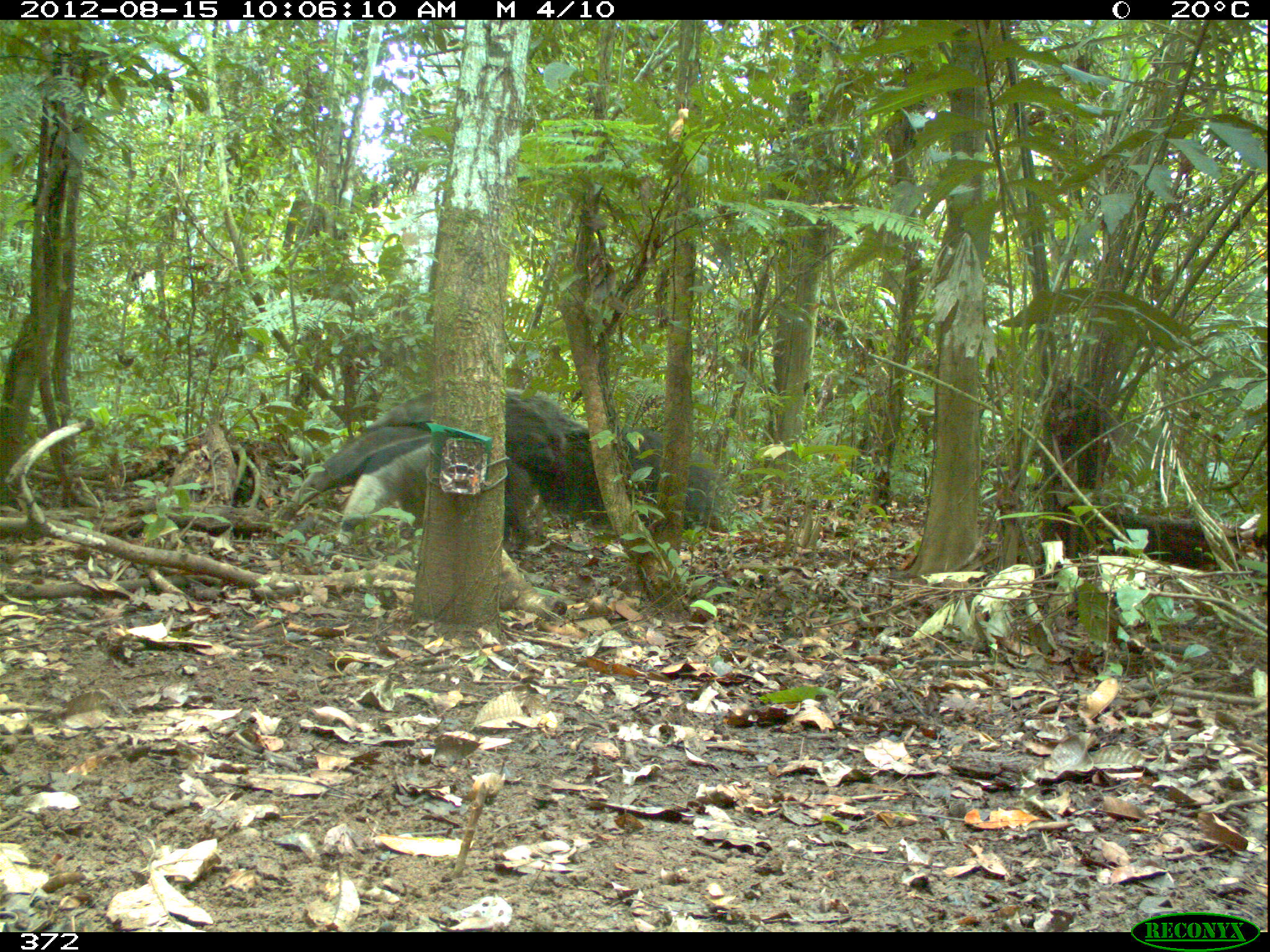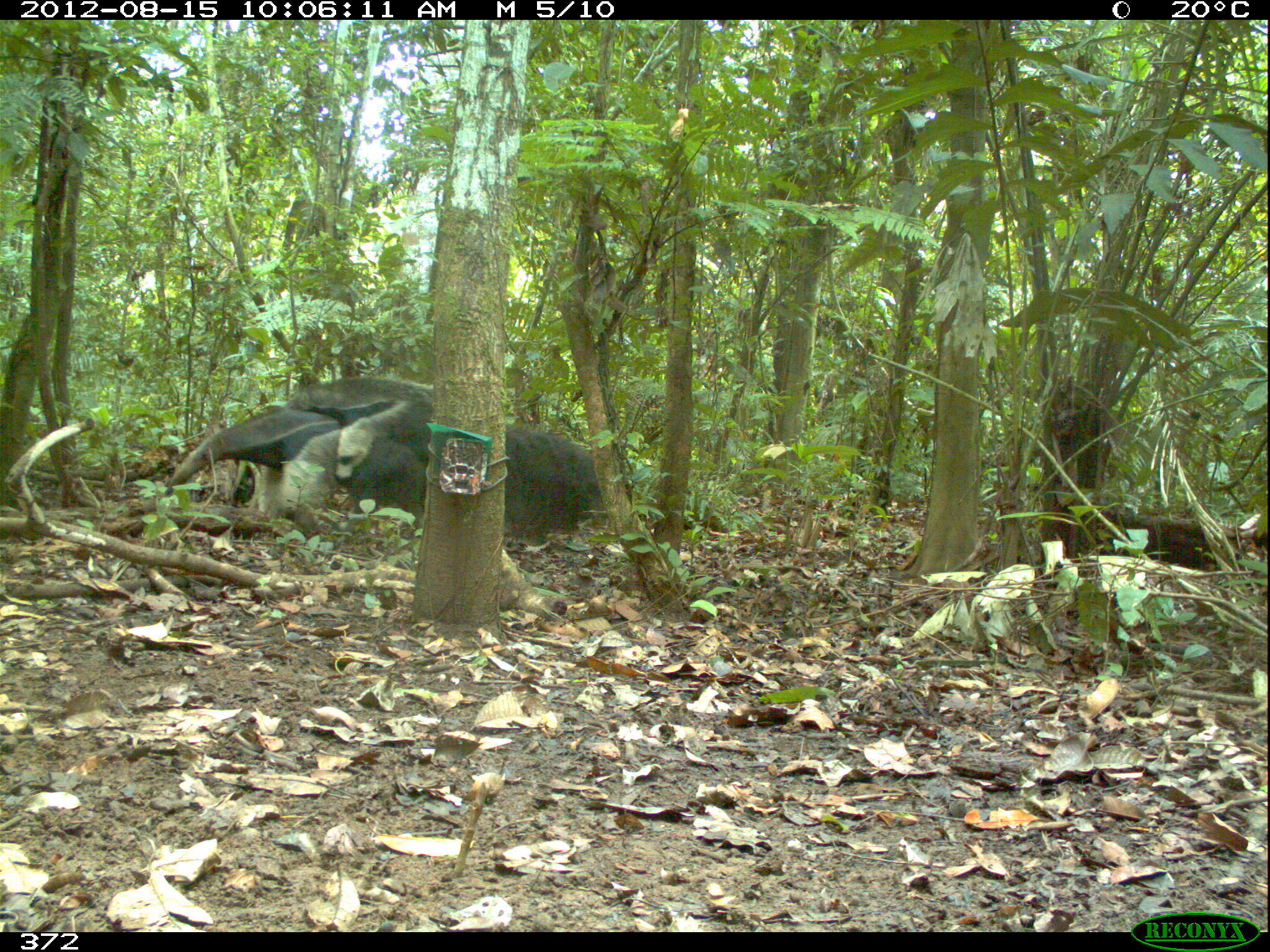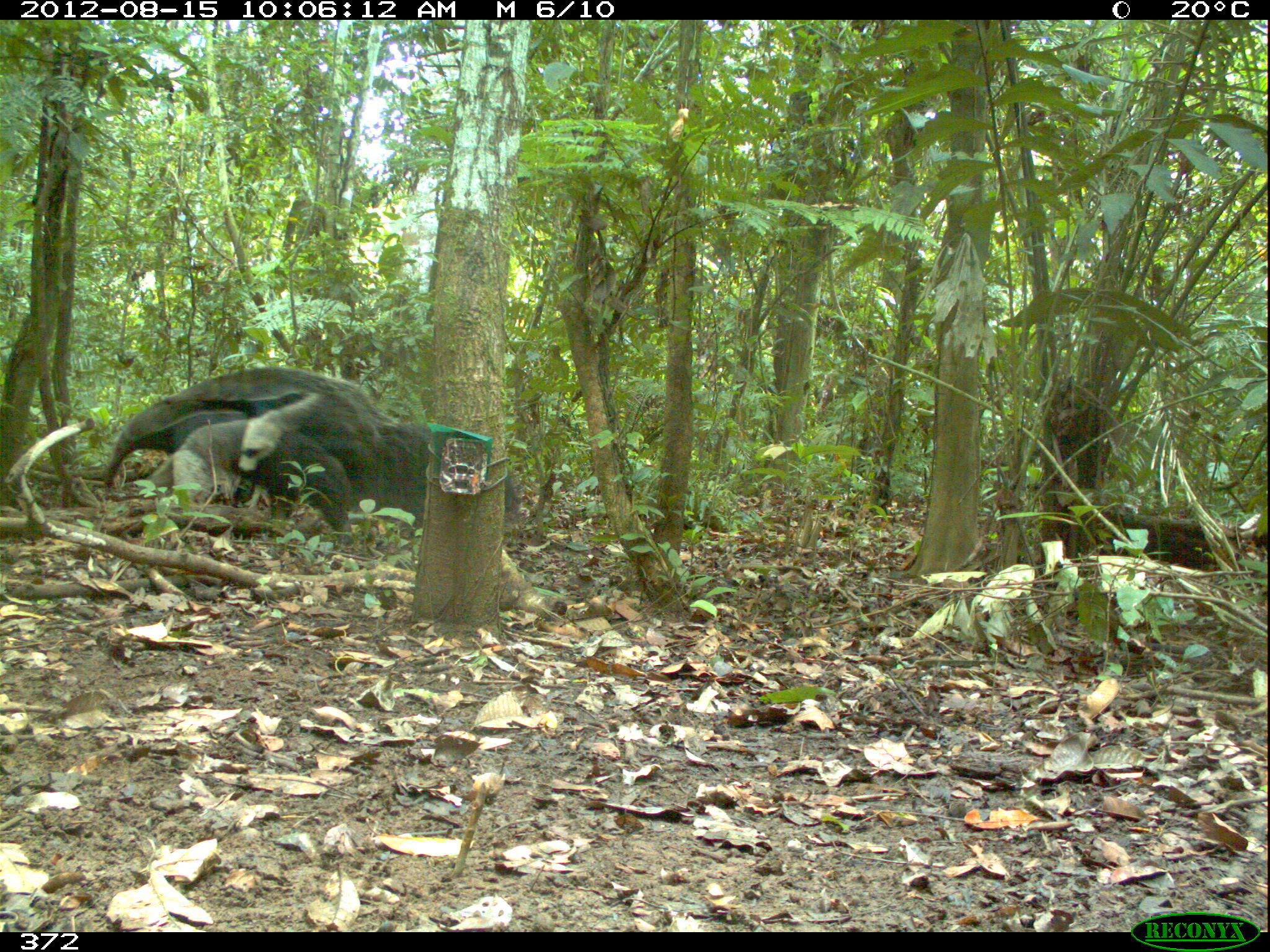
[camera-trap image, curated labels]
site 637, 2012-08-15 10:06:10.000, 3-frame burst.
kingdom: Animalia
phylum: Chordata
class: Mammalia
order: Pilosa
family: Myrmecophagidae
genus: Myrmecophaga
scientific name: Myrmecophaga tridactyla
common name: giant anteater